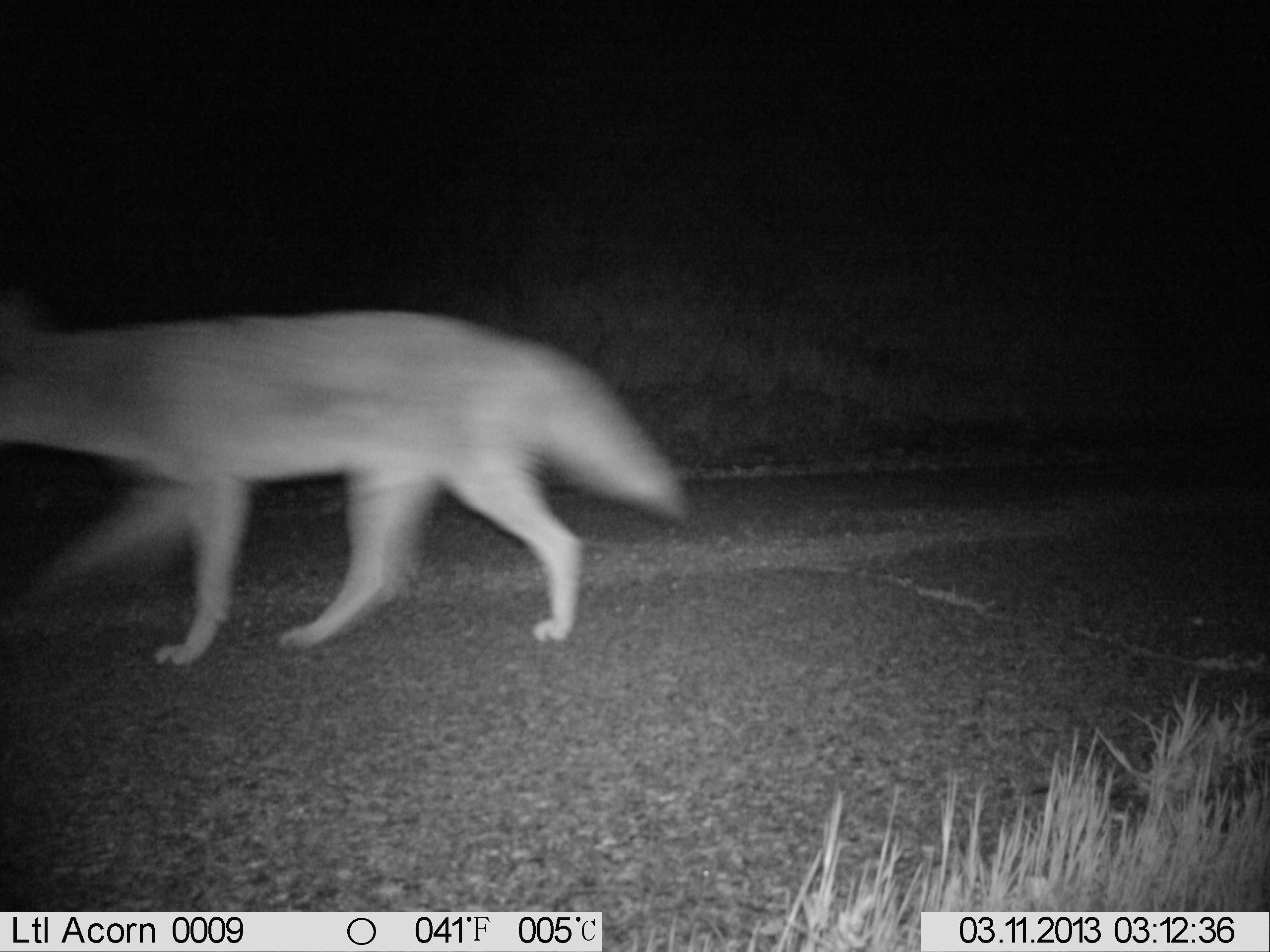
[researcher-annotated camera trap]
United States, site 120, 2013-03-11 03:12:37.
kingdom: Animalia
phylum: Chordata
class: Mammalia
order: Carnivora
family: Canidae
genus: Canis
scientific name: Canis latrans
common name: coyote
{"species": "coyote (Canis latrans)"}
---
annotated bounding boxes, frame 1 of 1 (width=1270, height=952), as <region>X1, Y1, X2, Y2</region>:
coyote: <region>3, 286, 692, 676</region>